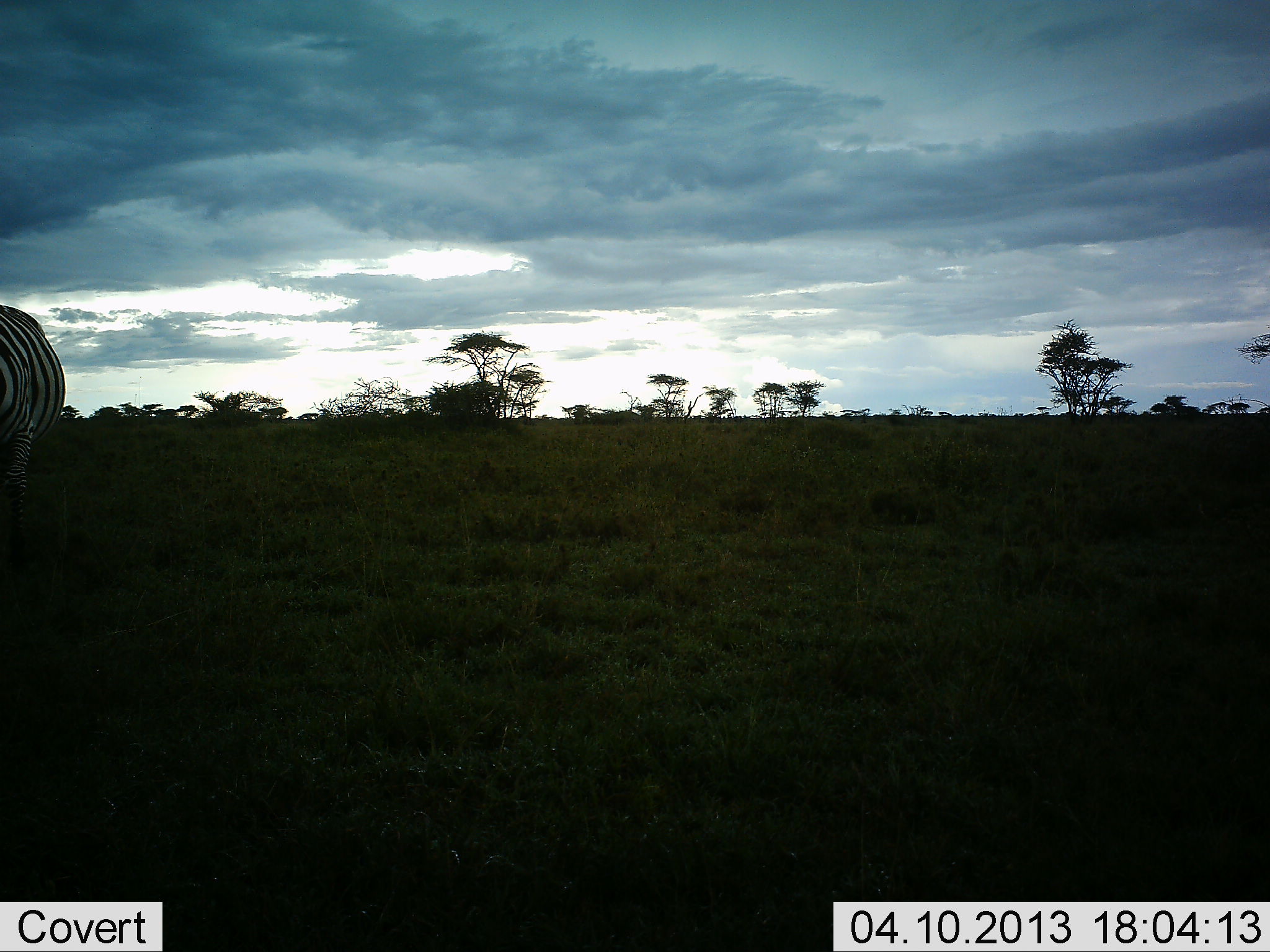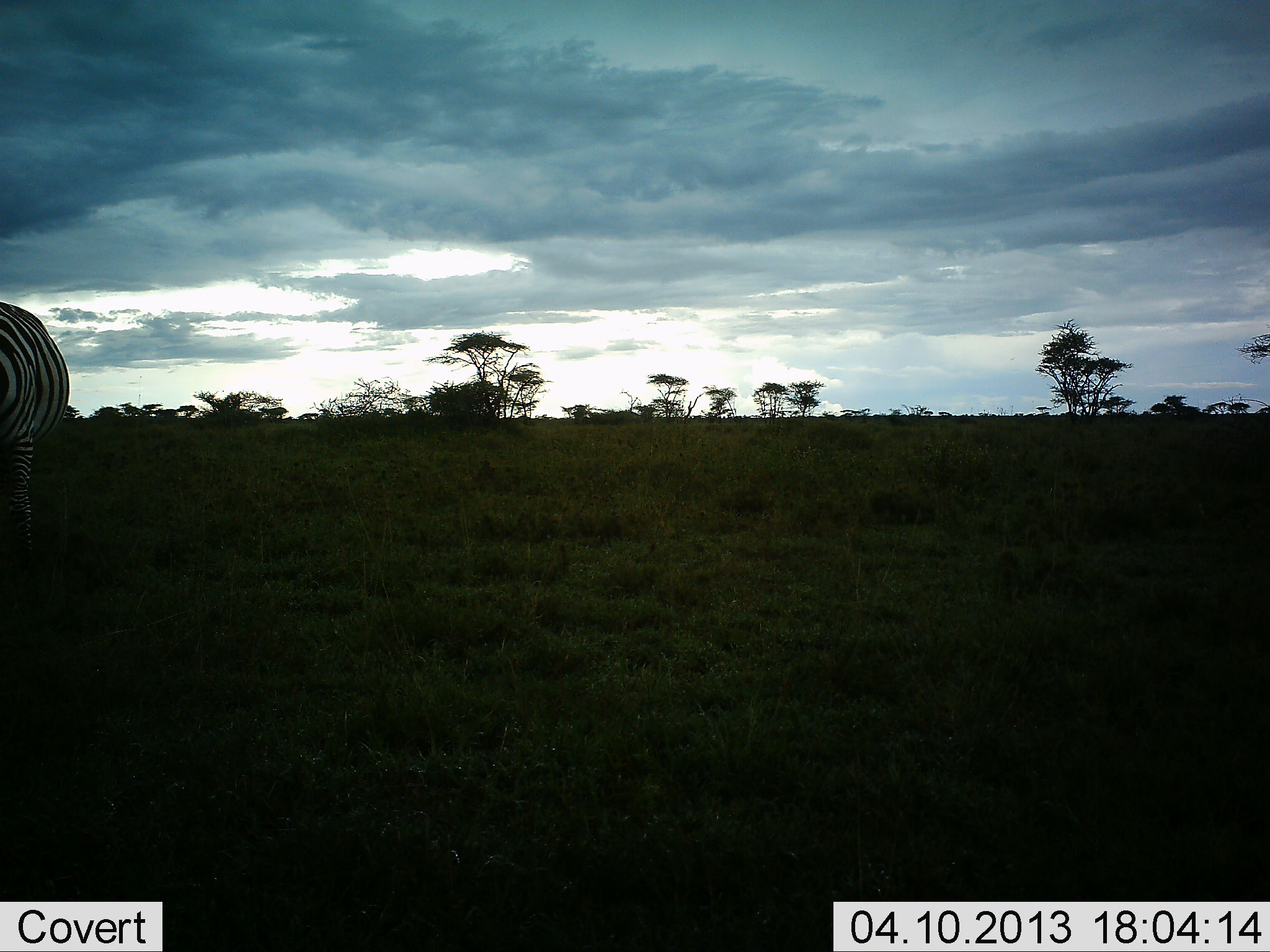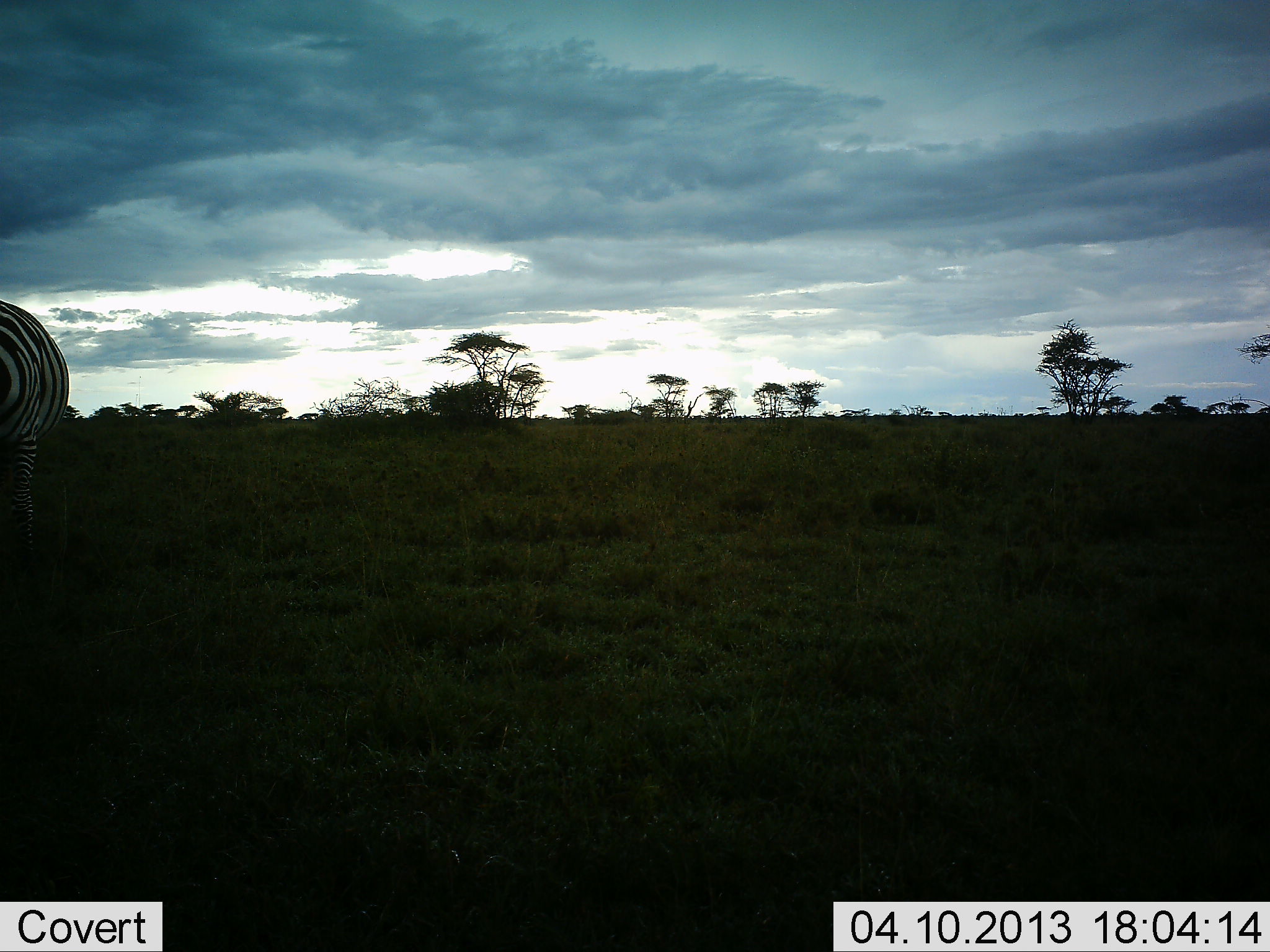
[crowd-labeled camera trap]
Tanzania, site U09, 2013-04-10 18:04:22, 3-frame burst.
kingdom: Animalia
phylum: Chordata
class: Mammalia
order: Perissodactyla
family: Equidae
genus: Equus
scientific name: Equus quagga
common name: plains zebra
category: zebra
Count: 1.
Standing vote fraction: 83%.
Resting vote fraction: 0%.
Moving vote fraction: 22%.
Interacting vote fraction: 0%.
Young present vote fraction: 0%.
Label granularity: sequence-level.